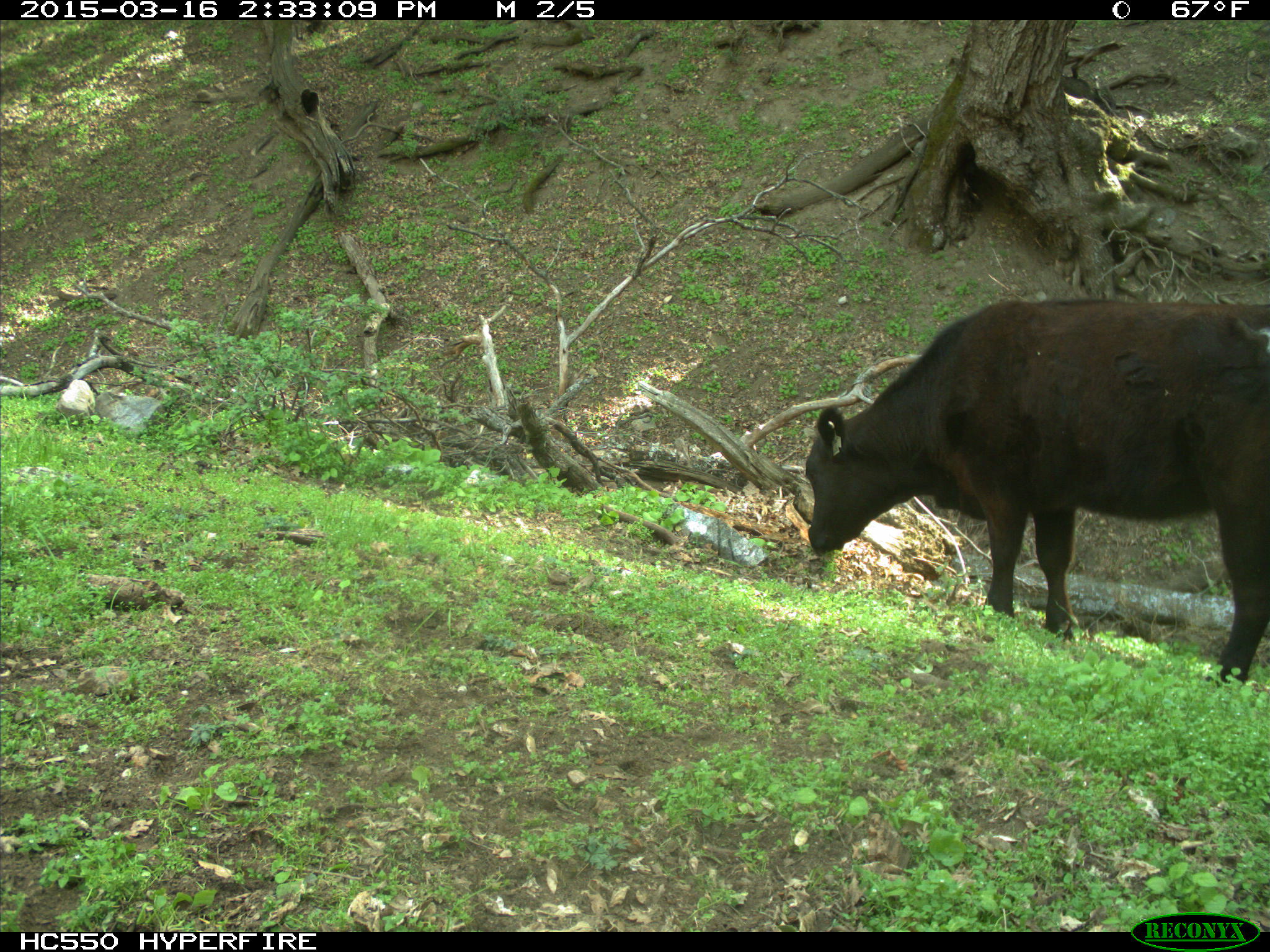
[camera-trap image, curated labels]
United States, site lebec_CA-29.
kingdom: Animalia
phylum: Chordata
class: Mammalia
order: Artiodactyla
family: Bovidae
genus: Bos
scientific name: Bos taurus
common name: domestic cow